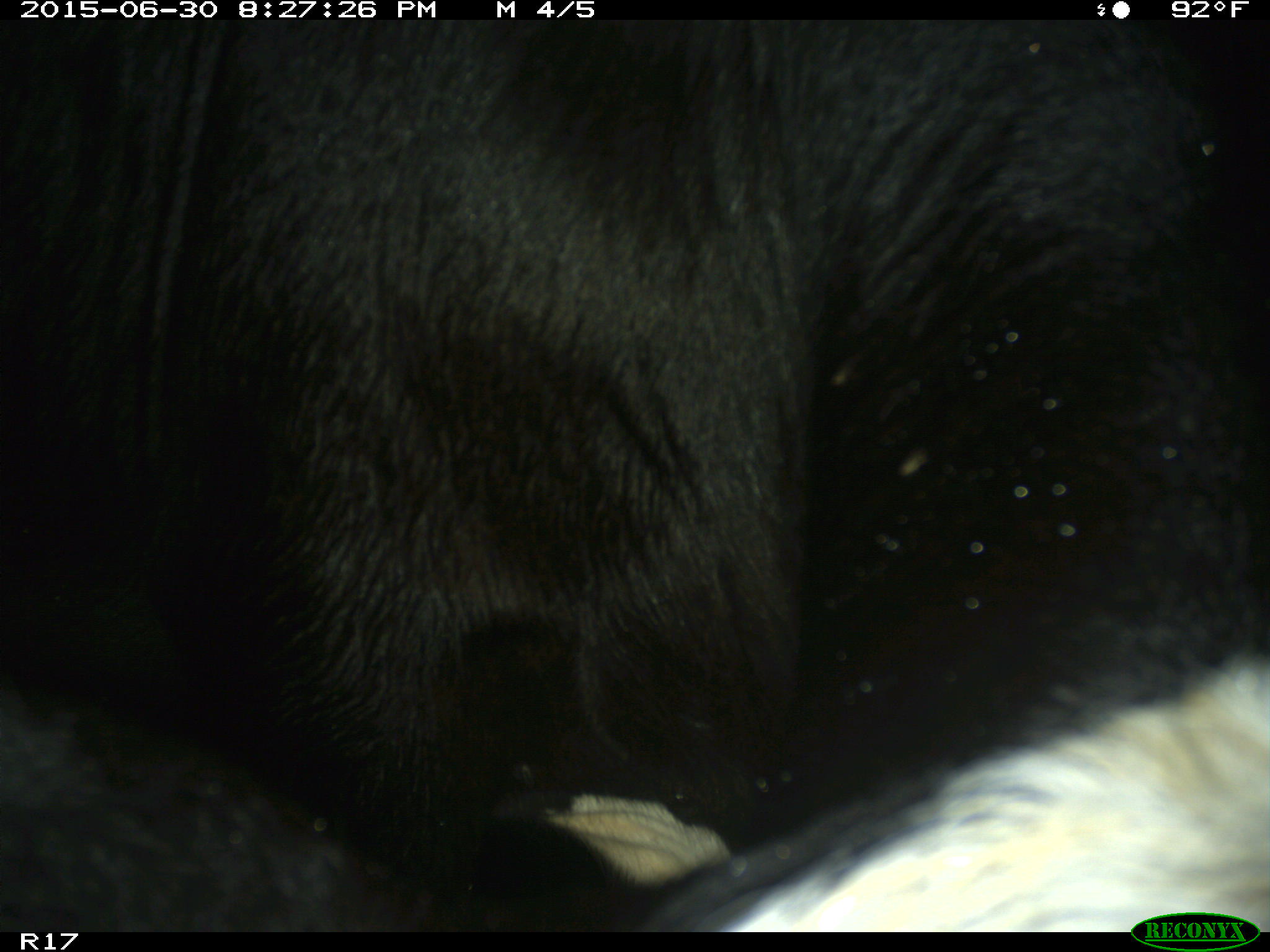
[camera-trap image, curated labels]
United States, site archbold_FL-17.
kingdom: Animalia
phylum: Chordata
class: Mammalia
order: Artiodactyla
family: Bovidae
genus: Bos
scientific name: Bos taurus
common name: domestic cow